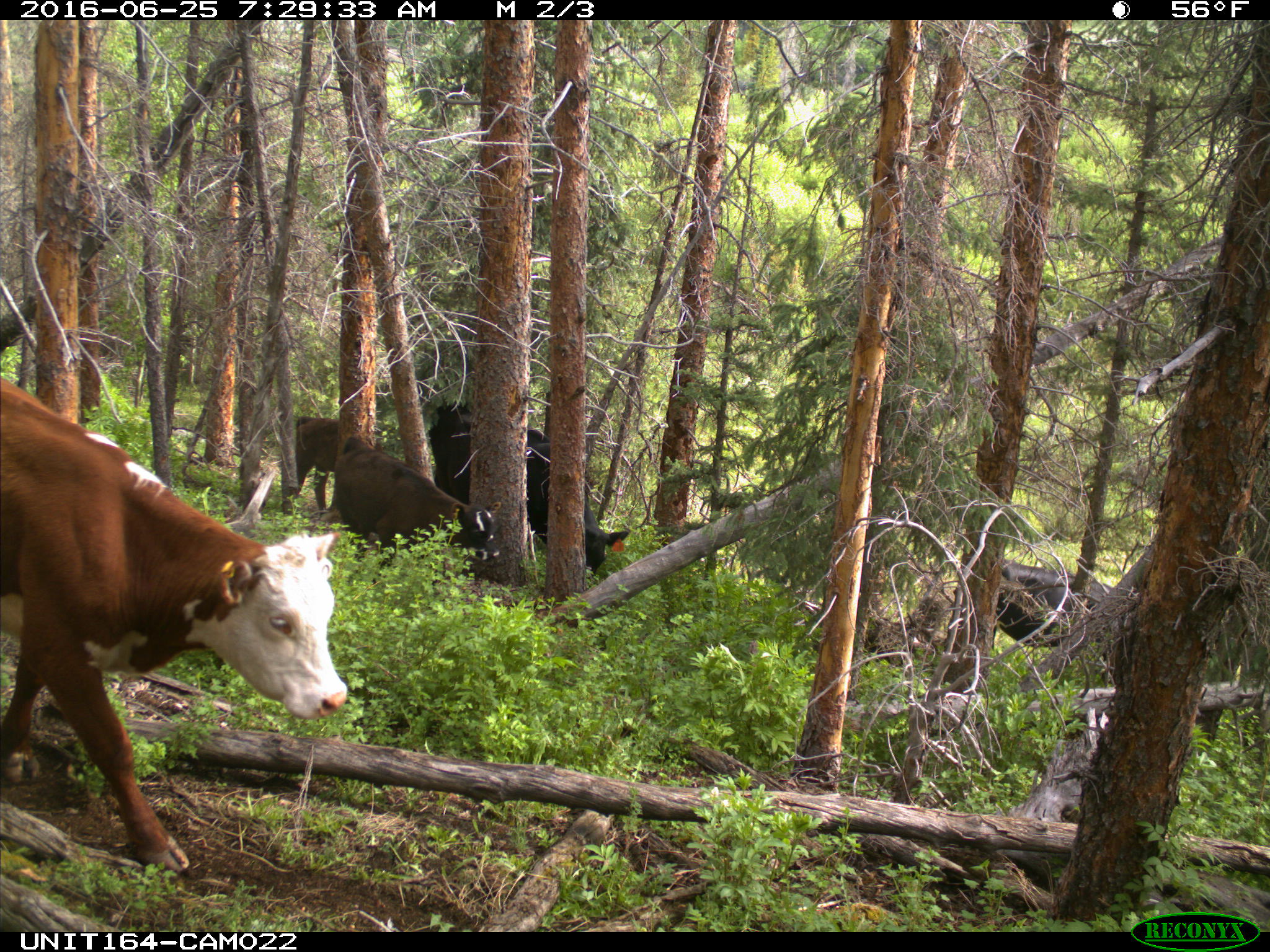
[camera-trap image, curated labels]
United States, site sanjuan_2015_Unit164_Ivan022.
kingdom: Animalia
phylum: Chordata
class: Mammalia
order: Artiodactyla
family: Bovidae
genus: Bos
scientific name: Bos taurus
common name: domestic cow